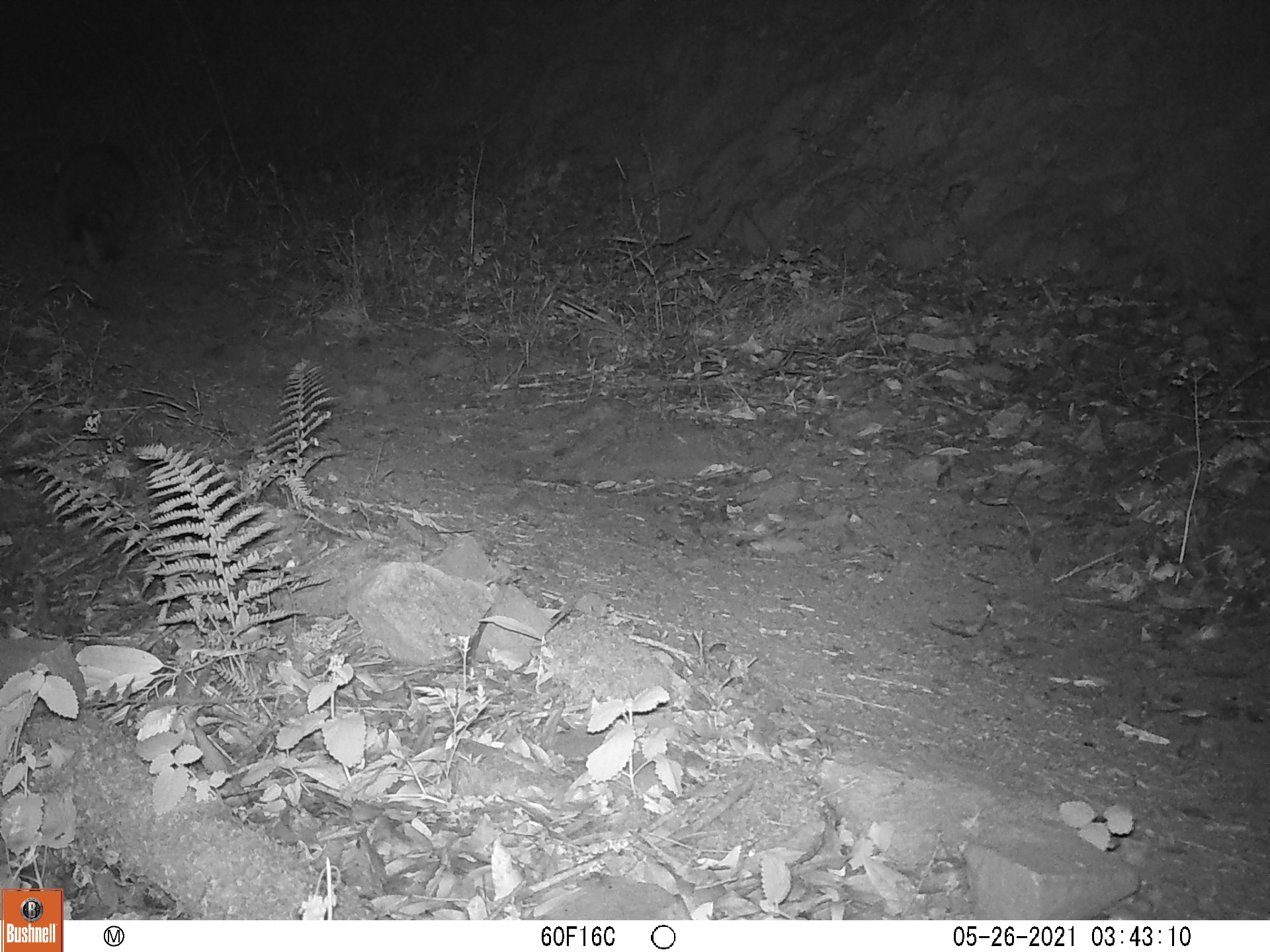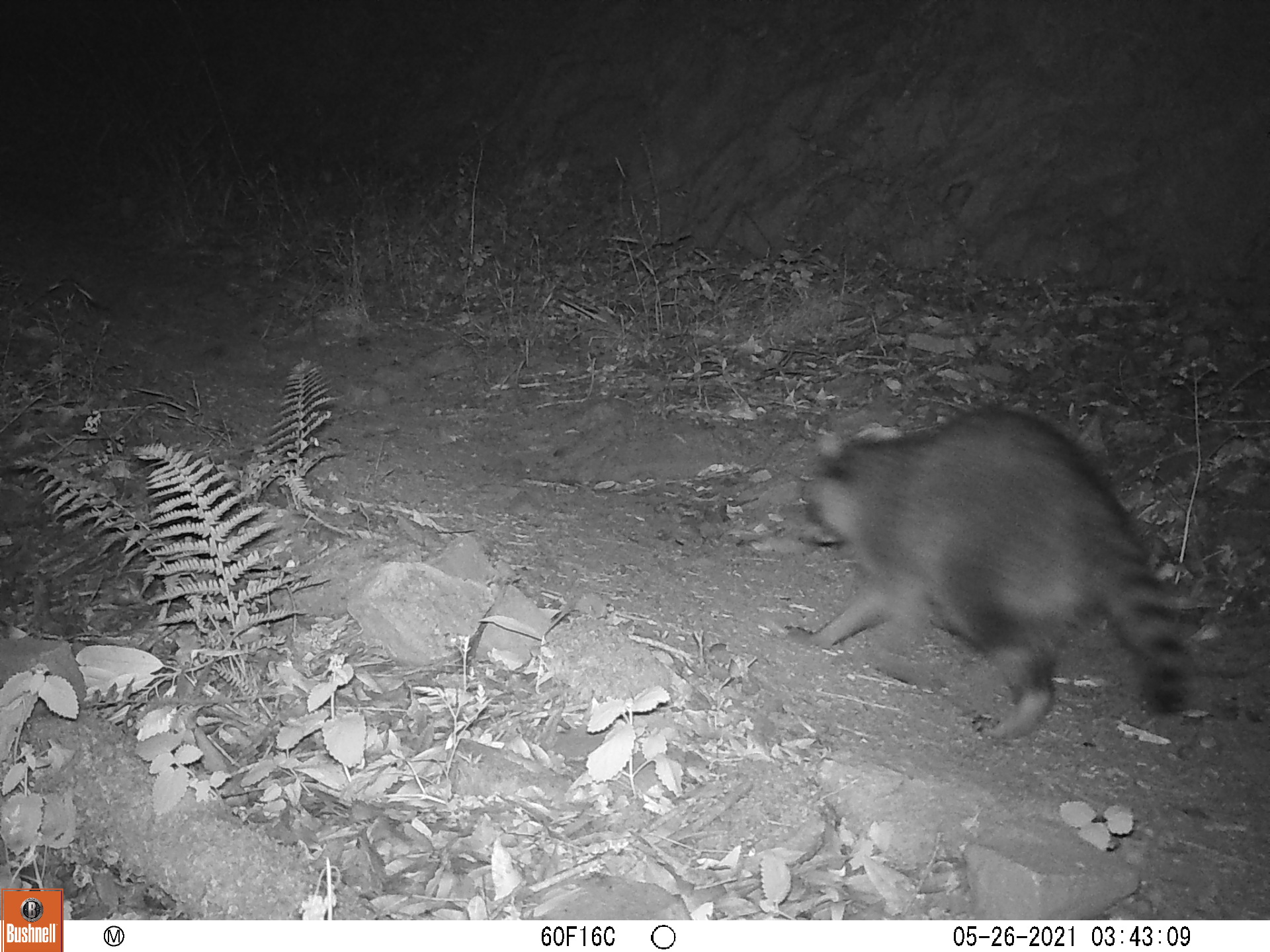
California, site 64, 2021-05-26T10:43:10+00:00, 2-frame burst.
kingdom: Animalia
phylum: Chordata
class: Mammalia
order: Carnivora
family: Procyonidae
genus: Procyon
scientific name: Procyon lotor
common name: raccoon